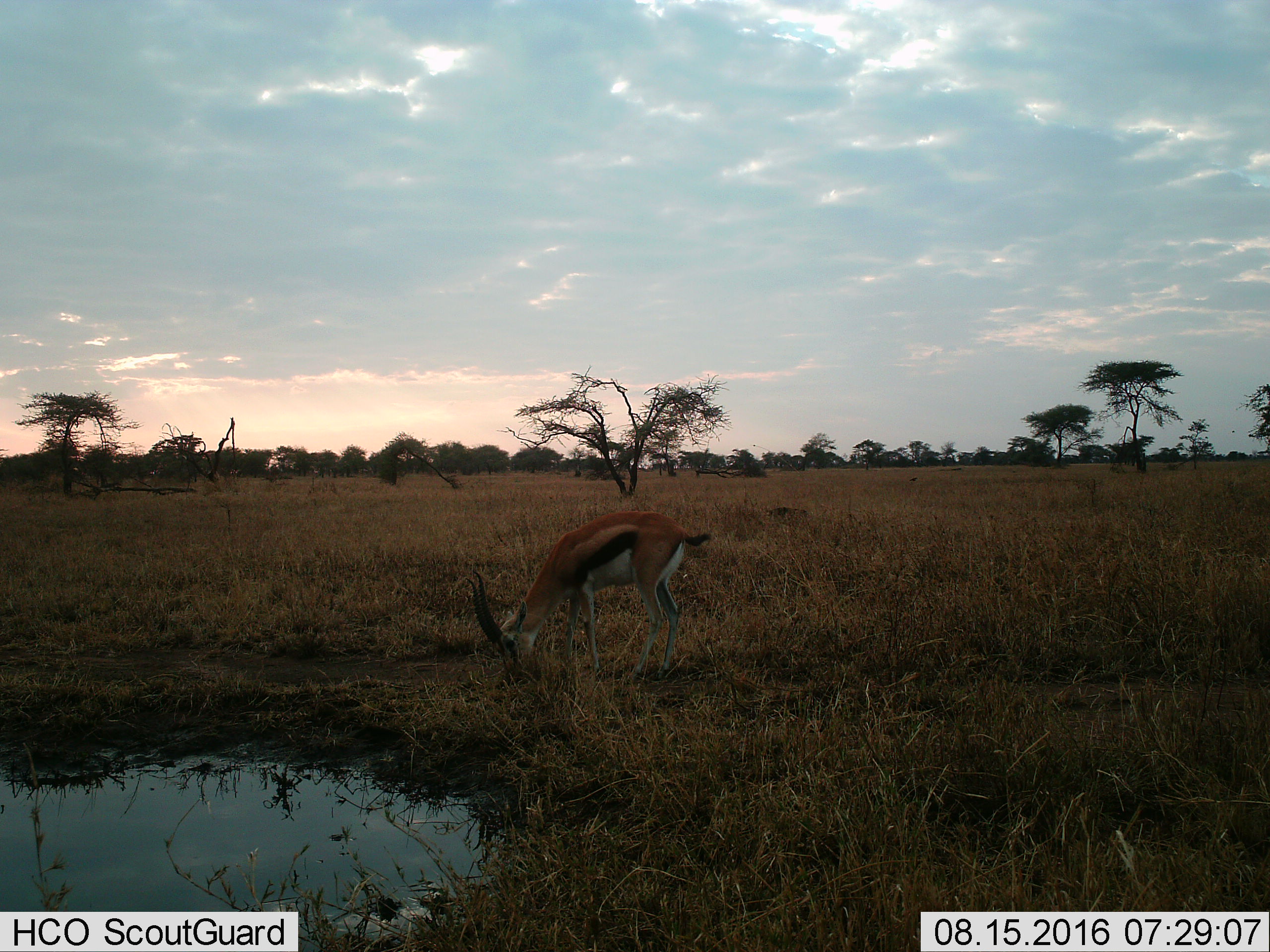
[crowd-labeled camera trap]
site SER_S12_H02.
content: unidentified animal